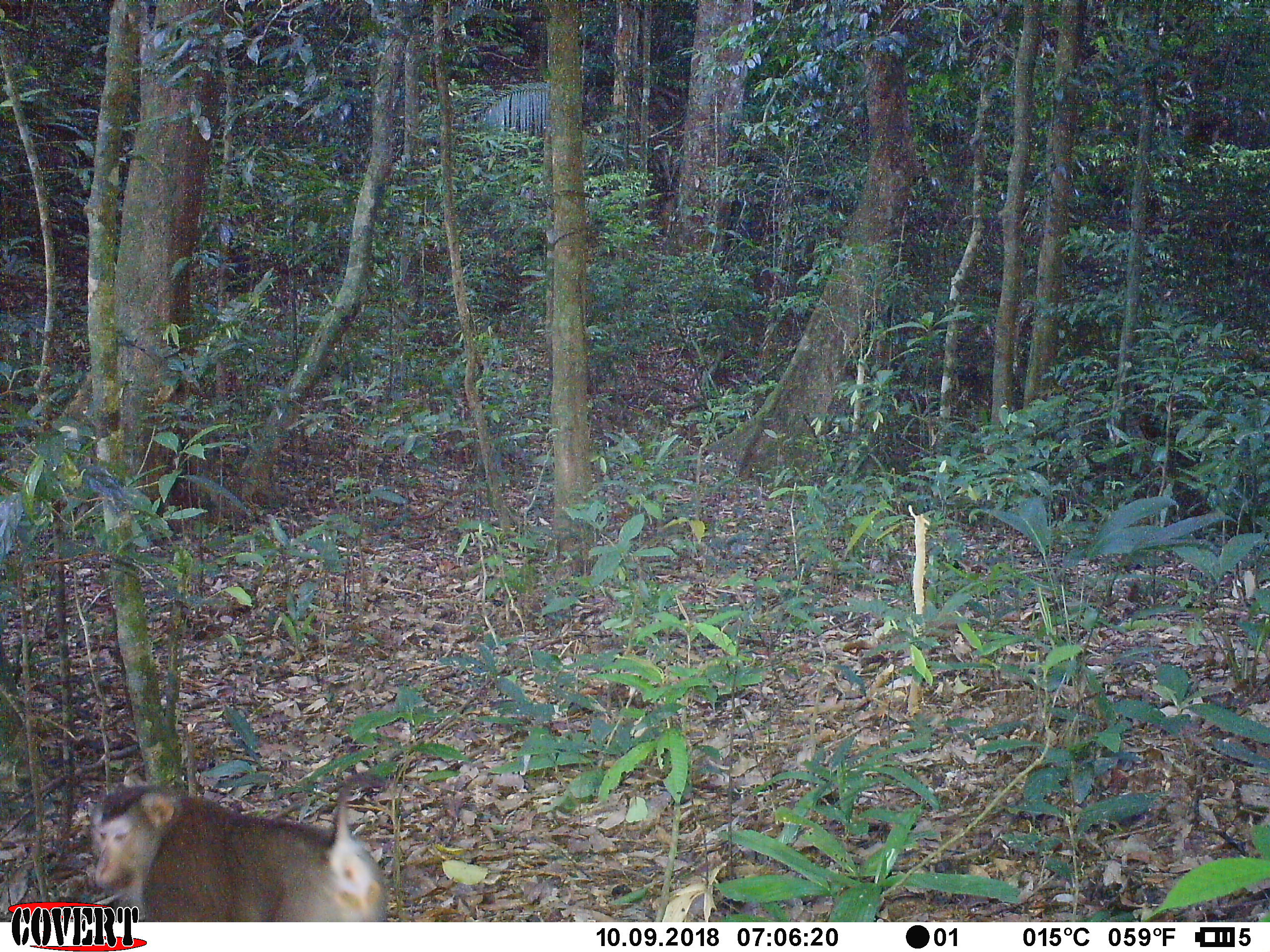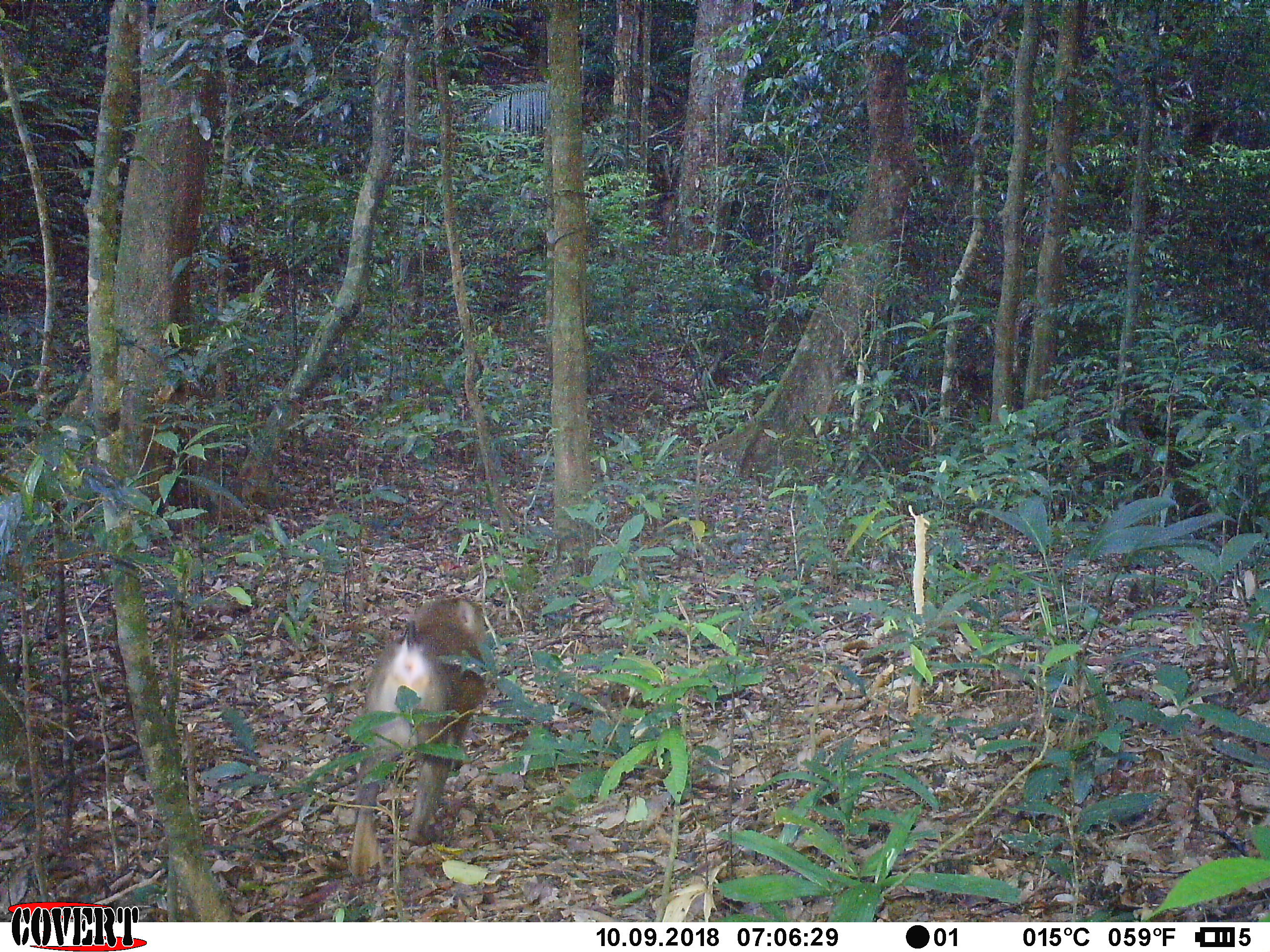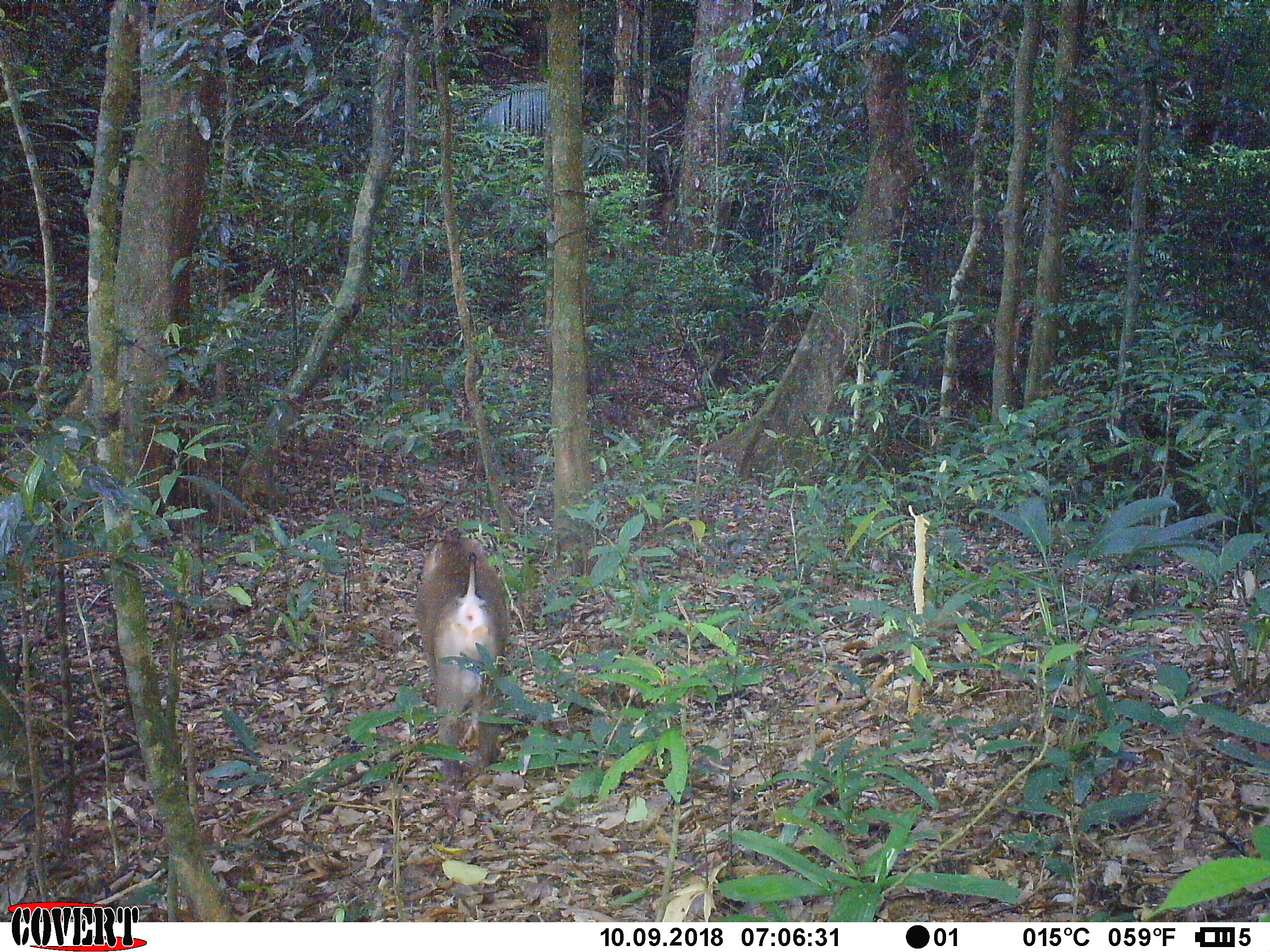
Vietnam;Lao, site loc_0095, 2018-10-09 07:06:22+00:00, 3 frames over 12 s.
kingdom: Animalia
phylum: Chordata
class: Mammalia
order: Primates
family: Cercopithecidae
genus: Macaca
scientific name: Macaca nemestrina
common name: pig-tailed macaque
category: pig tailed macaque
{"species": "pig tailed macaque (pig-tailed macaque) (Macaca nemestrina)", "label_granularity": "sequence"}